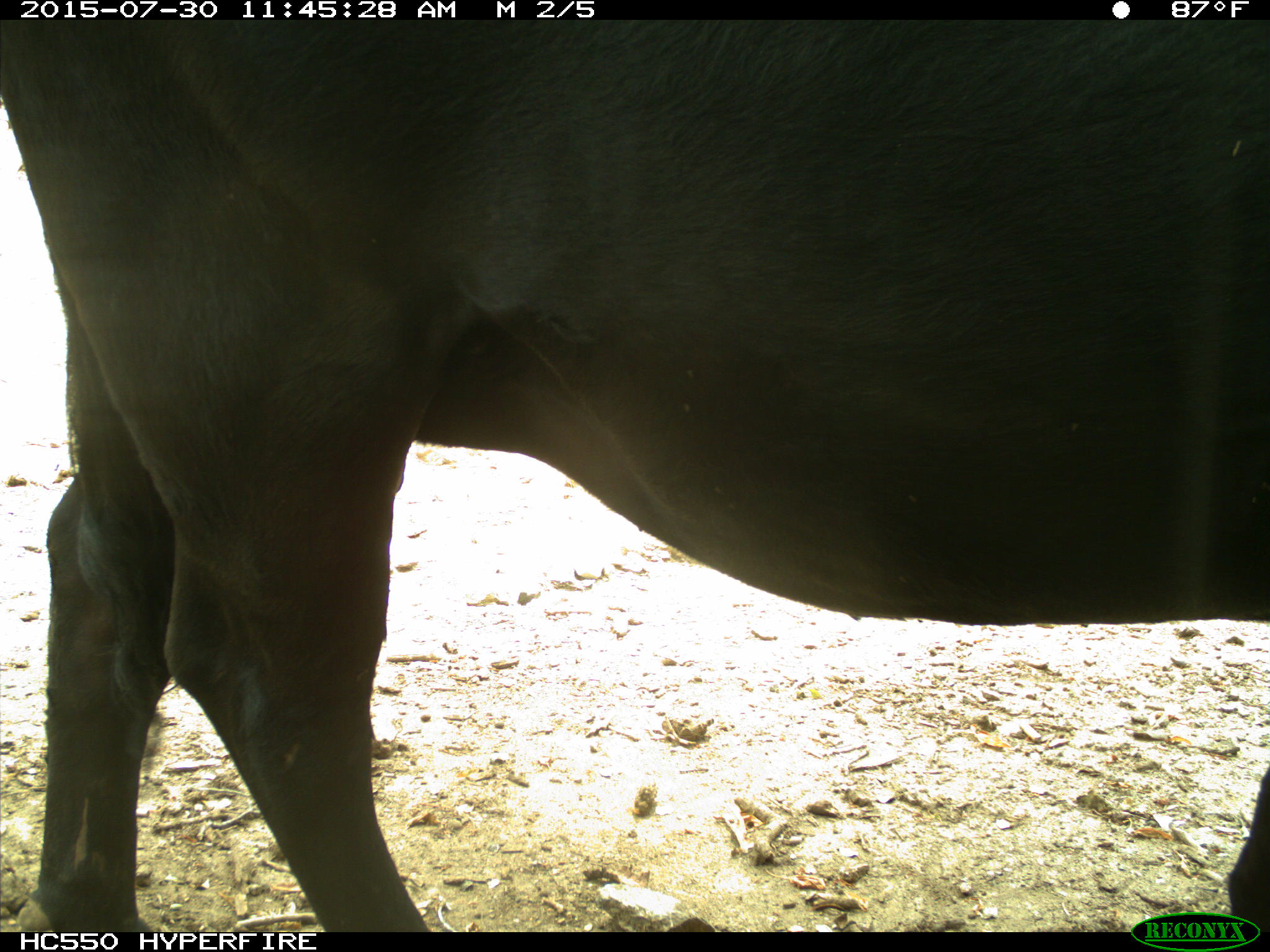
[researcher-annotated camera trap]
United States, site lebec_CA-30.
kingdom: Animalia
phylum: Chordata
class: Mammalia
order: Artiodactyla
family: Bovidae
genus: Bos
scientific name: Bos taurus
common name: domestic cow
Bos taurus (domestic cow).